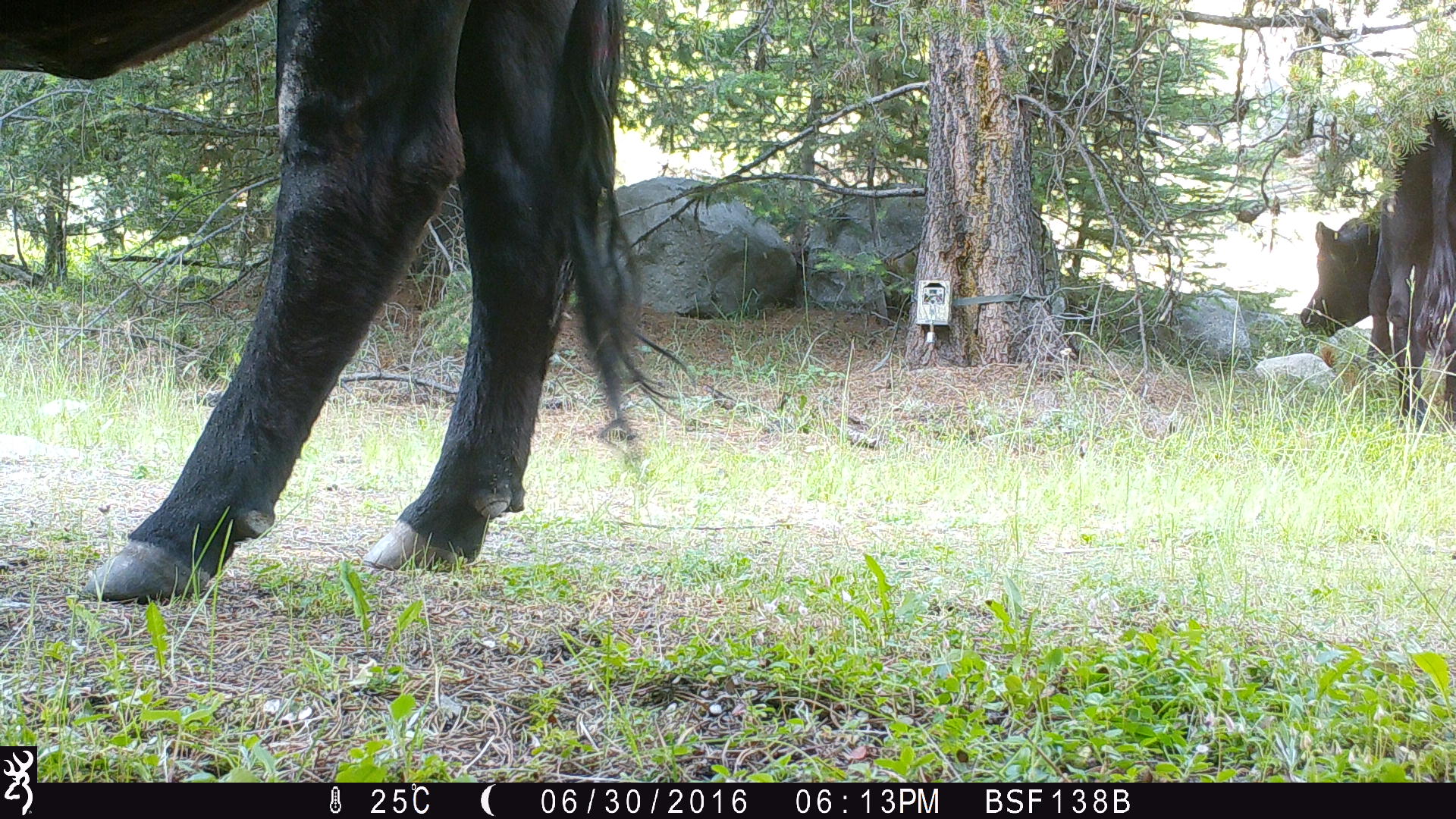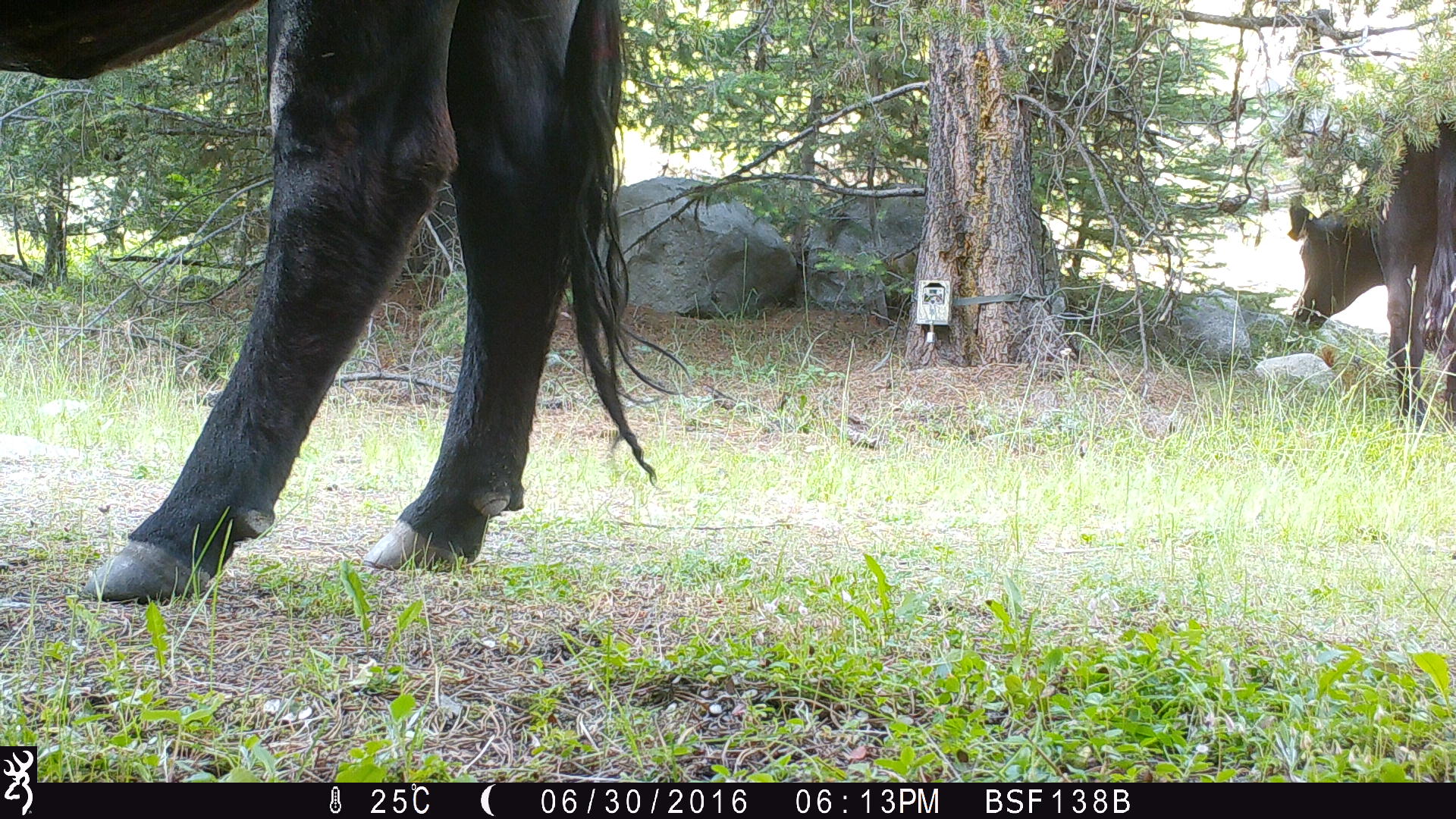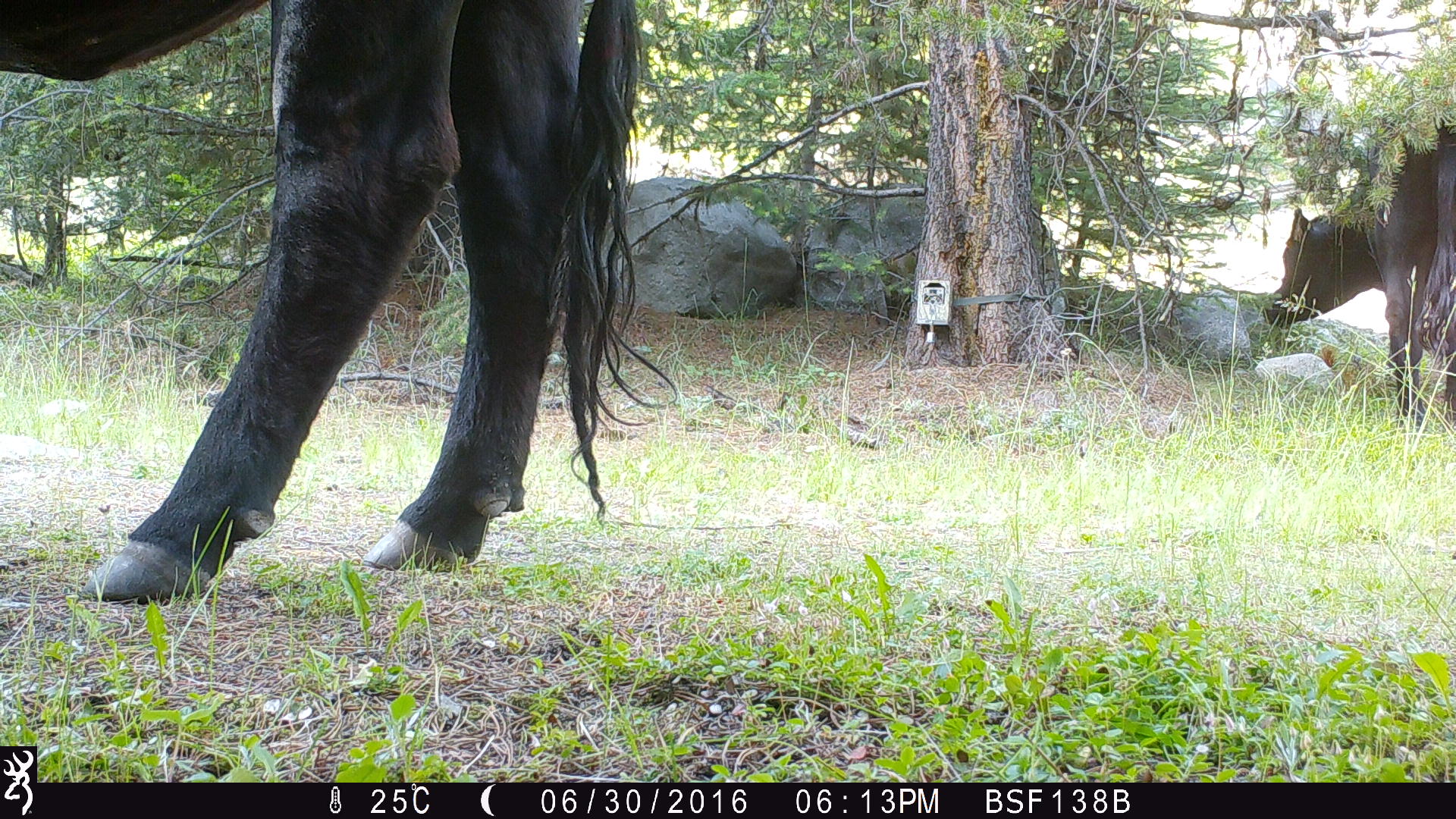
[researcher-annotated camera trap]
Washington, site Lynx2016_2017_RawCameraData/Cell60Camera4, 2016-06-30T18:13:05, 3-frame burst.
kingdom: Animalia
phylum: Chordata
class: Mammalia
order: Artiodactyla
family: Bovidae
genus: Bos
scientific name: Bos taurus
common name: domestic cattle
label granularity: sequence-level